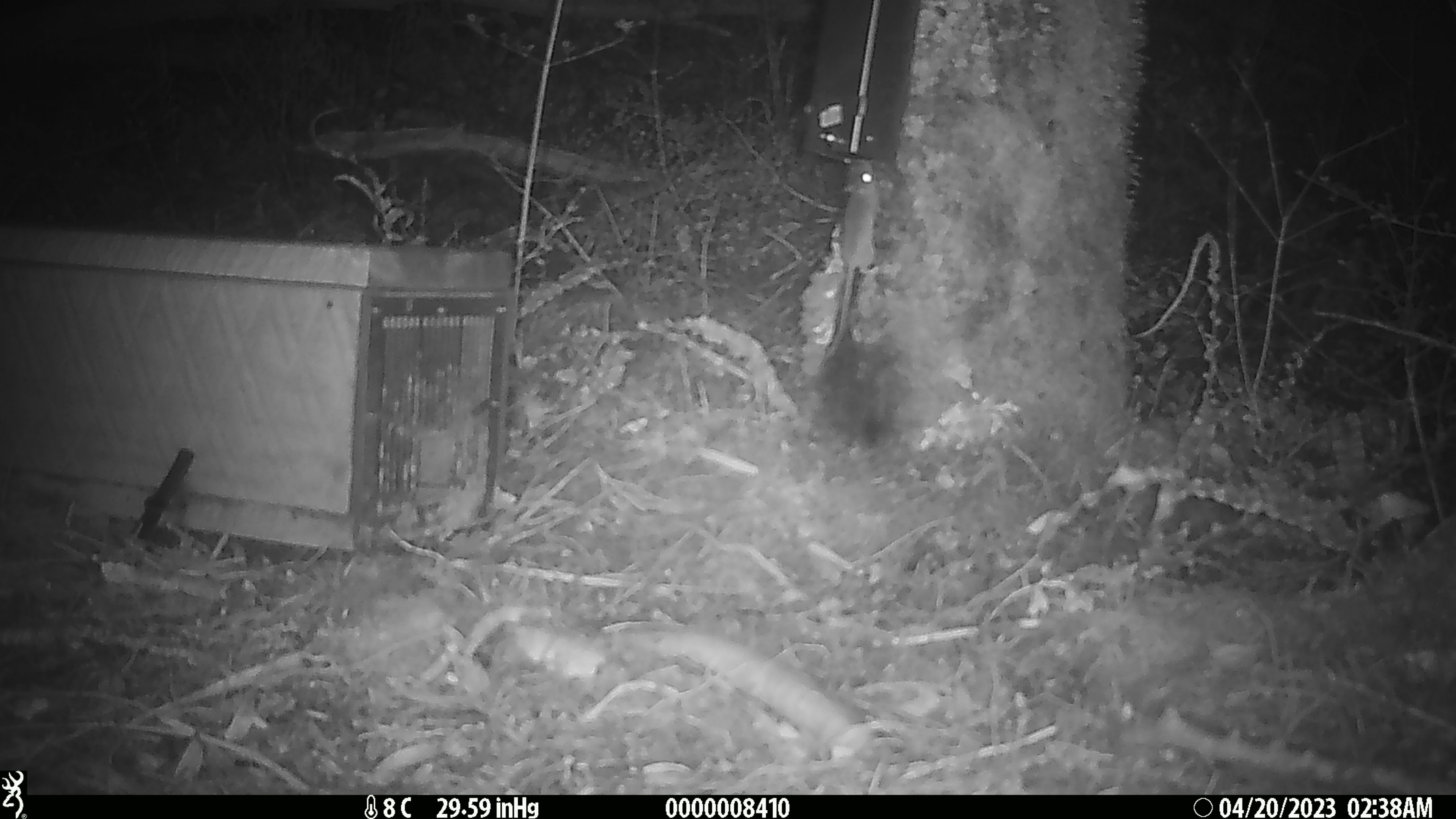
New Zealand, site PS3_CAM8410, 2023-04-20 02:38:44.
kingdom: Animalia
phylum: Chordata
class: Mammalia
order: Rodentia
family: Muridae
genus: Mus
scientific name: Mus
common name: mouse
Mouse (Mus).